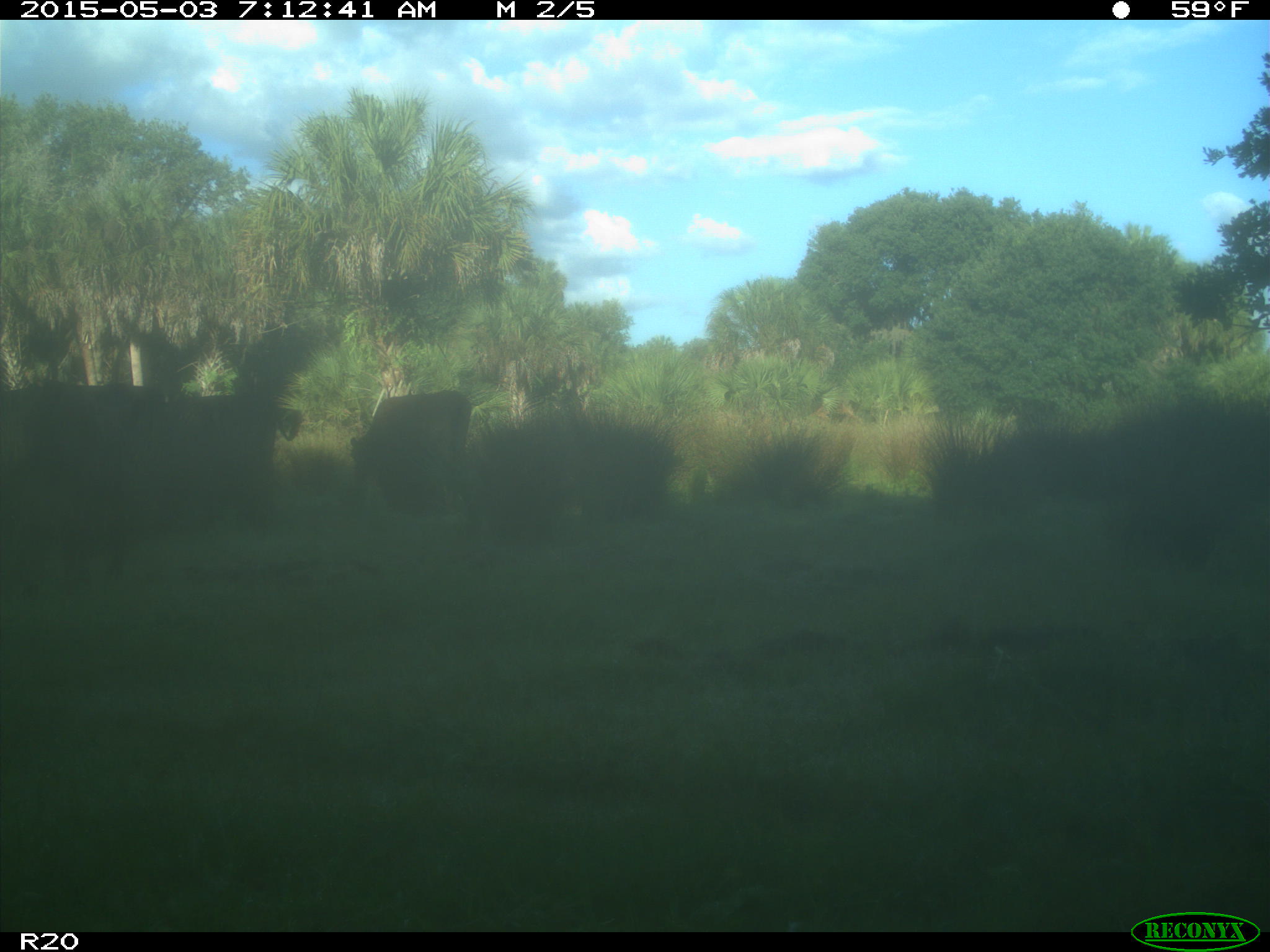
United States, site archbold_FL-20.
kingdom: Animalia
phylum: Chordata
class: Mammalia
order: Artiodactyla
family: Bovidae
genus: Bos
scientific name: Bos taurus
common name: domestic cow